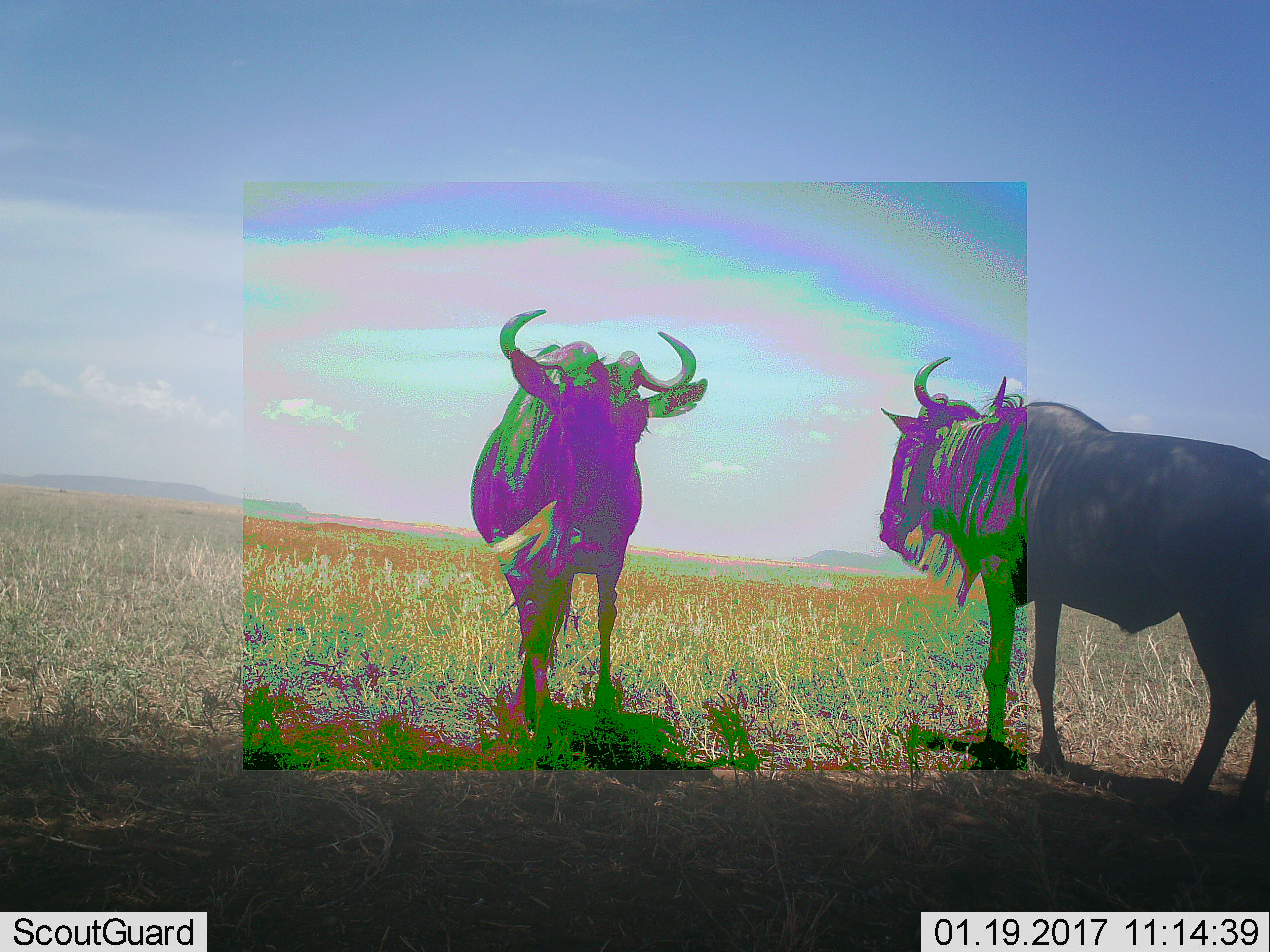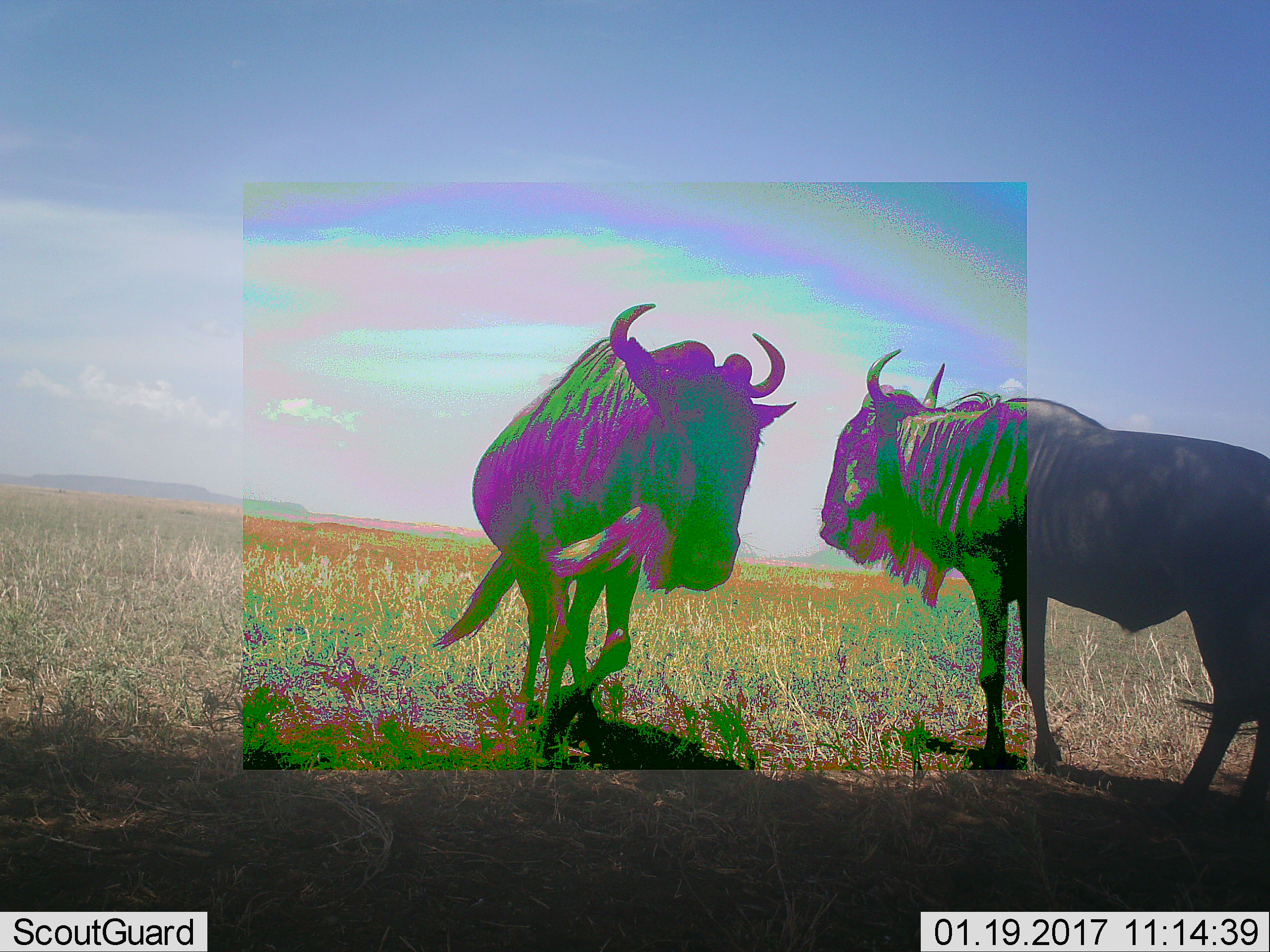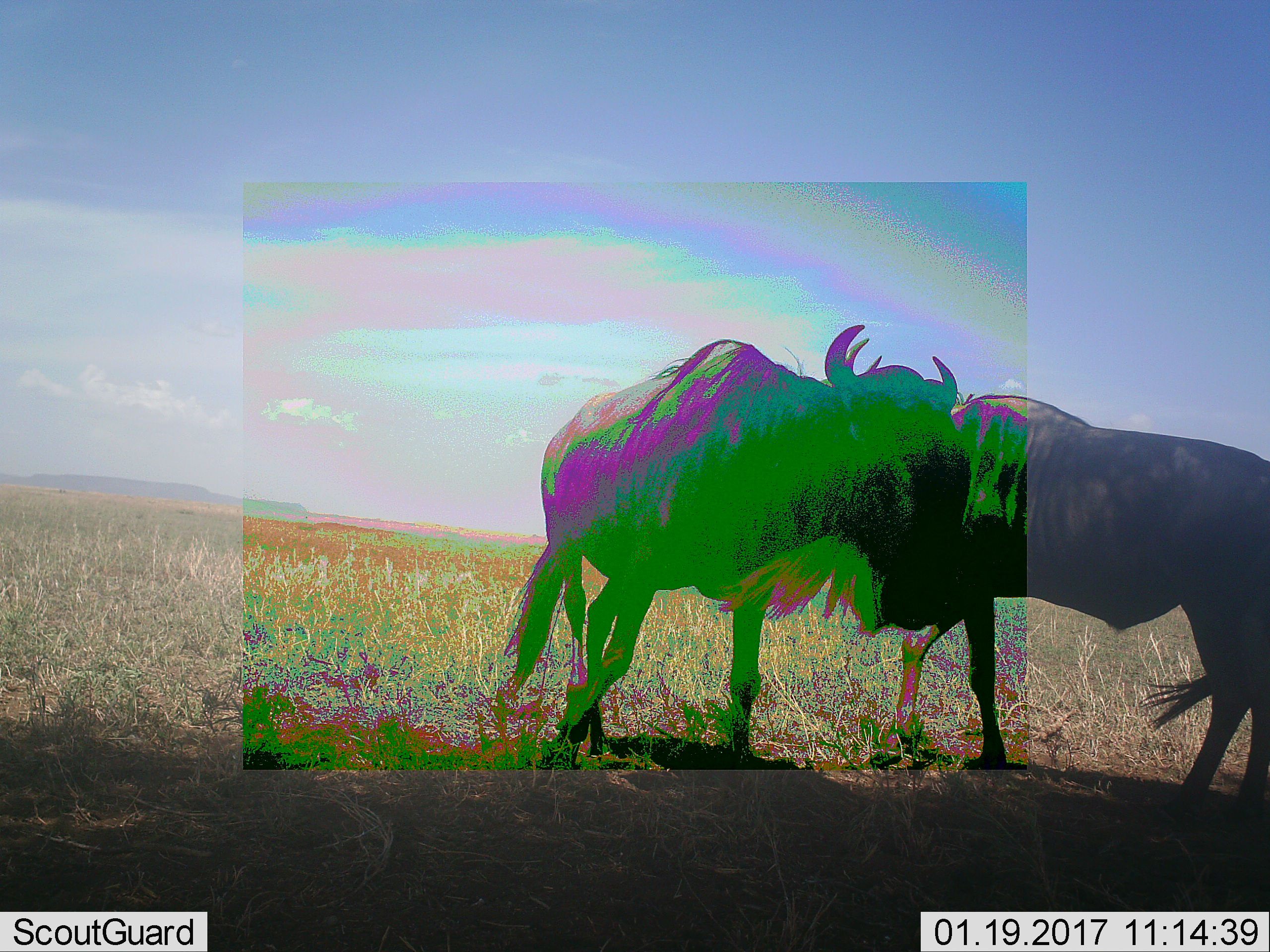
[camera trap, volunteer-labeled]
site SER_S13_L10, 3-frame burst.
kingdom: Animalia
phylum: Chordata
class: Mammalia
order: Artiodactyla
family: Bovidae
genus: Connochaetes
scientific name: Connochaetes taurinus taurinus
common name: blue wildebeest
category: wildebeestblue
Wildebeestblue (blue wildebeest) (Connochaetes taurinus taurinus), count 2. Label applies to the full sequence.